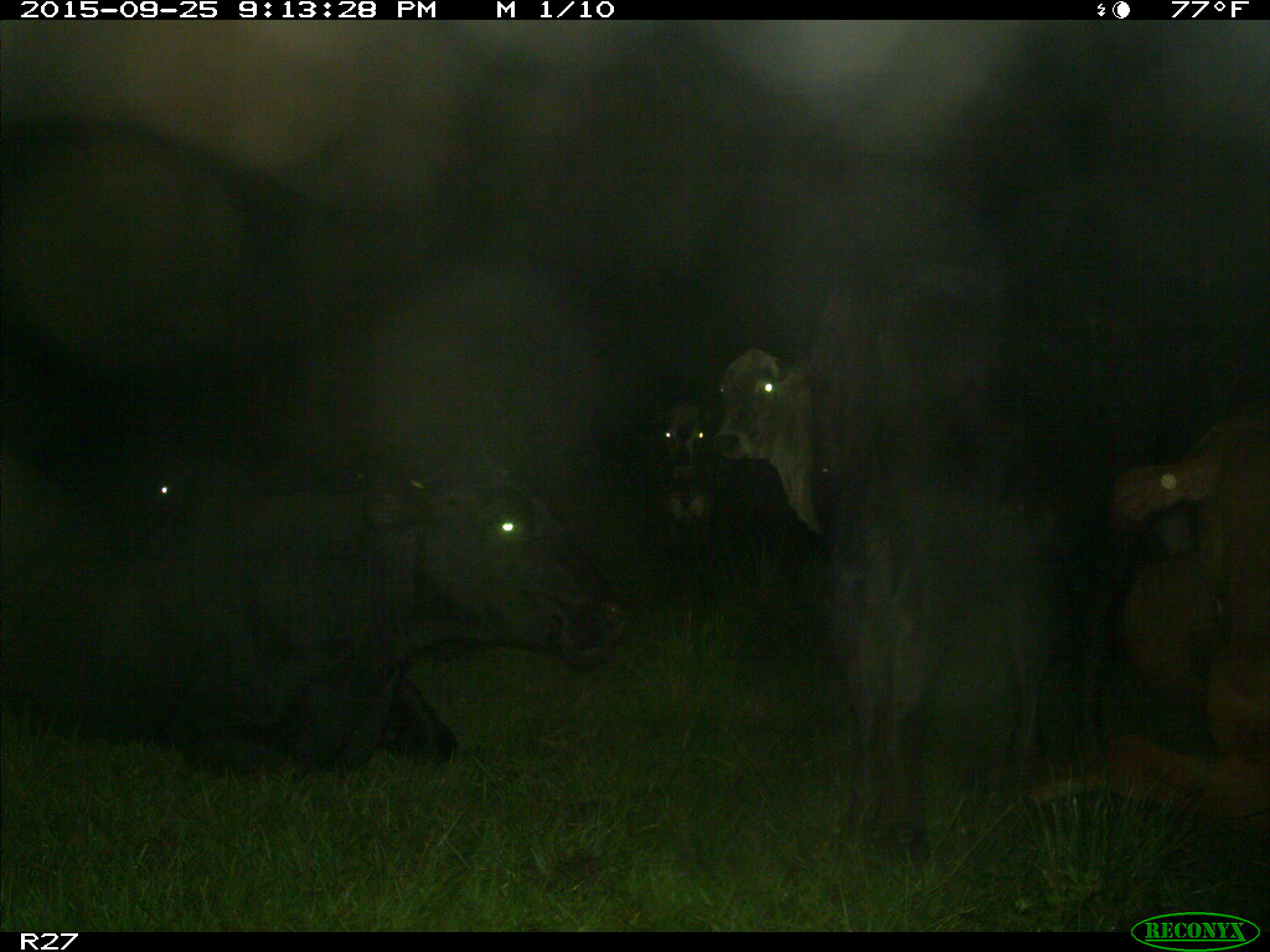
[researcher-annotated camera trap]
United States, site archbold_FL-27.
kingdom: Animalia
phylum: Chordata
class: Mammalia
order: Artiodactyla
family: Bovidae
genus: Bos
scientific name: Bos taurus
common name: domestic cow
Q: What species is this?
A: Bos taurus (domestic cow).